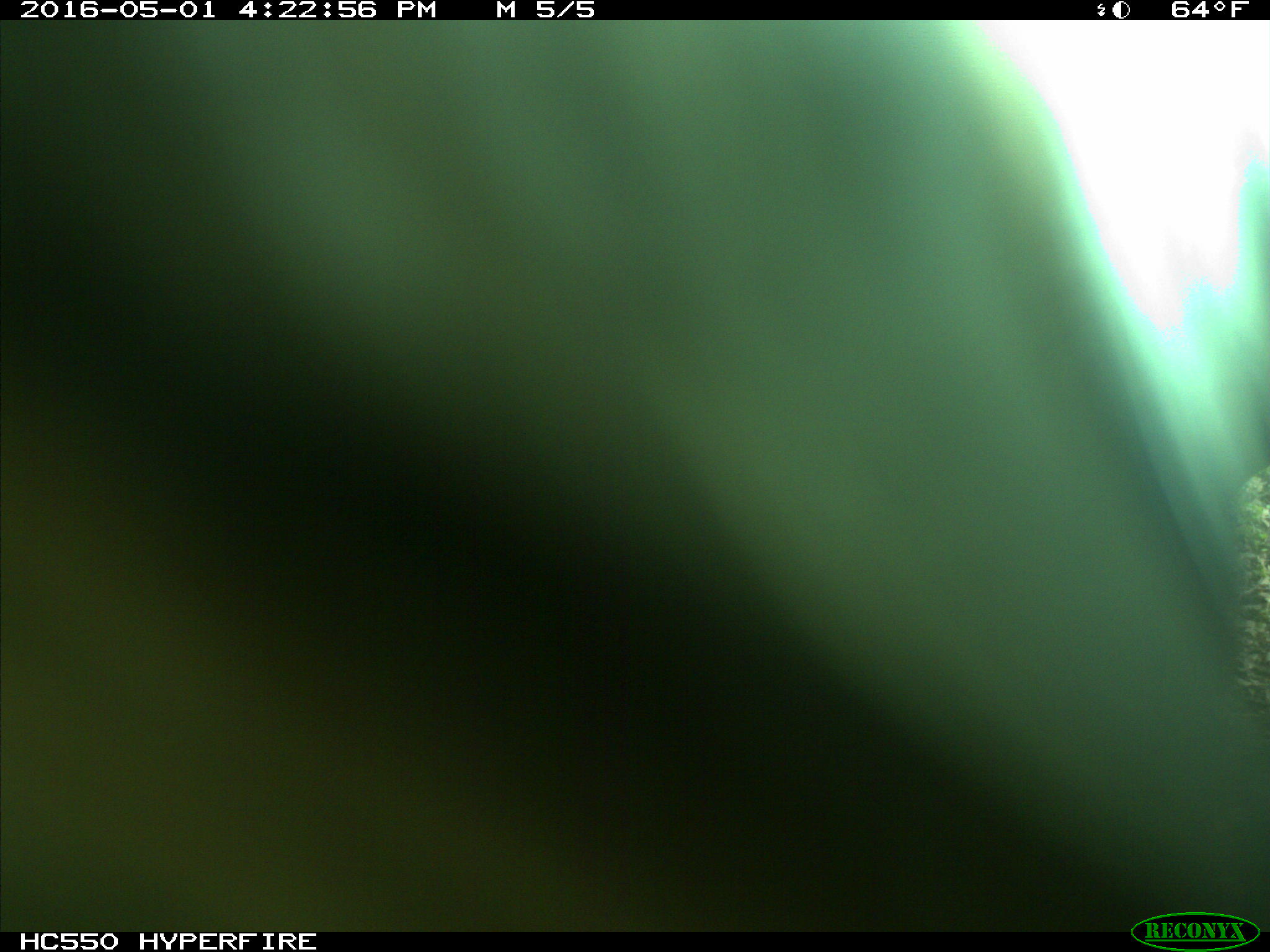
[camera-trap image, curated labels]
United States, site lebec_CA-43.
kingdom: Animalia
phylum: Chordata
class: Mammalia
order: Artiodactyla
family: Bovidae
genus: Bos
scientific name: Bos taurus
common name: domestic cow